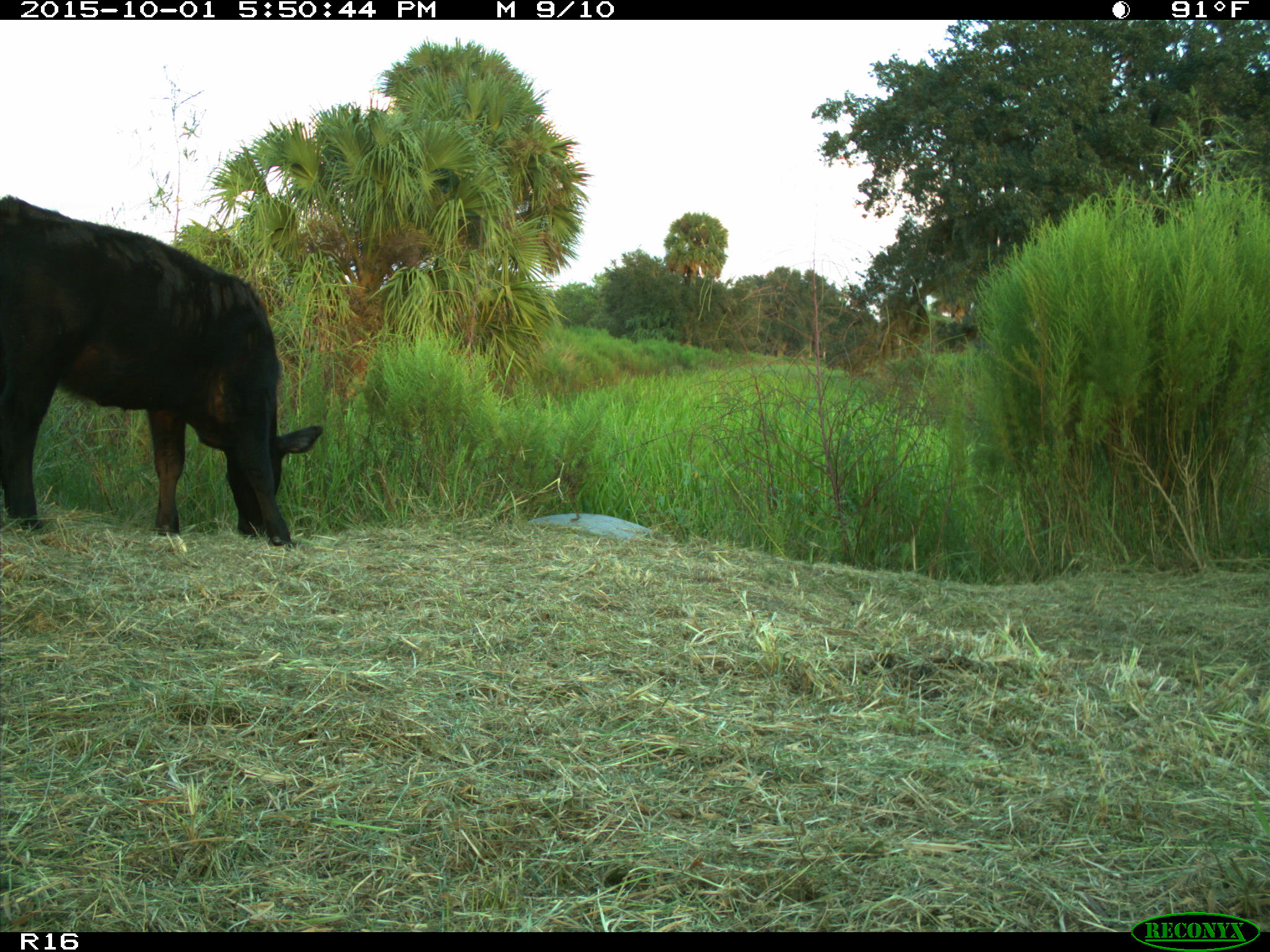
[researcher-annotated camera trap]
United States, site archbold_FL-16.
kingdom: Animalia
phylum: Chordata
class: Mammalia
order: Artiodactyla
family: Bovidae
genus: Bos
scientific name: Bos taurus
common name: domestic cow